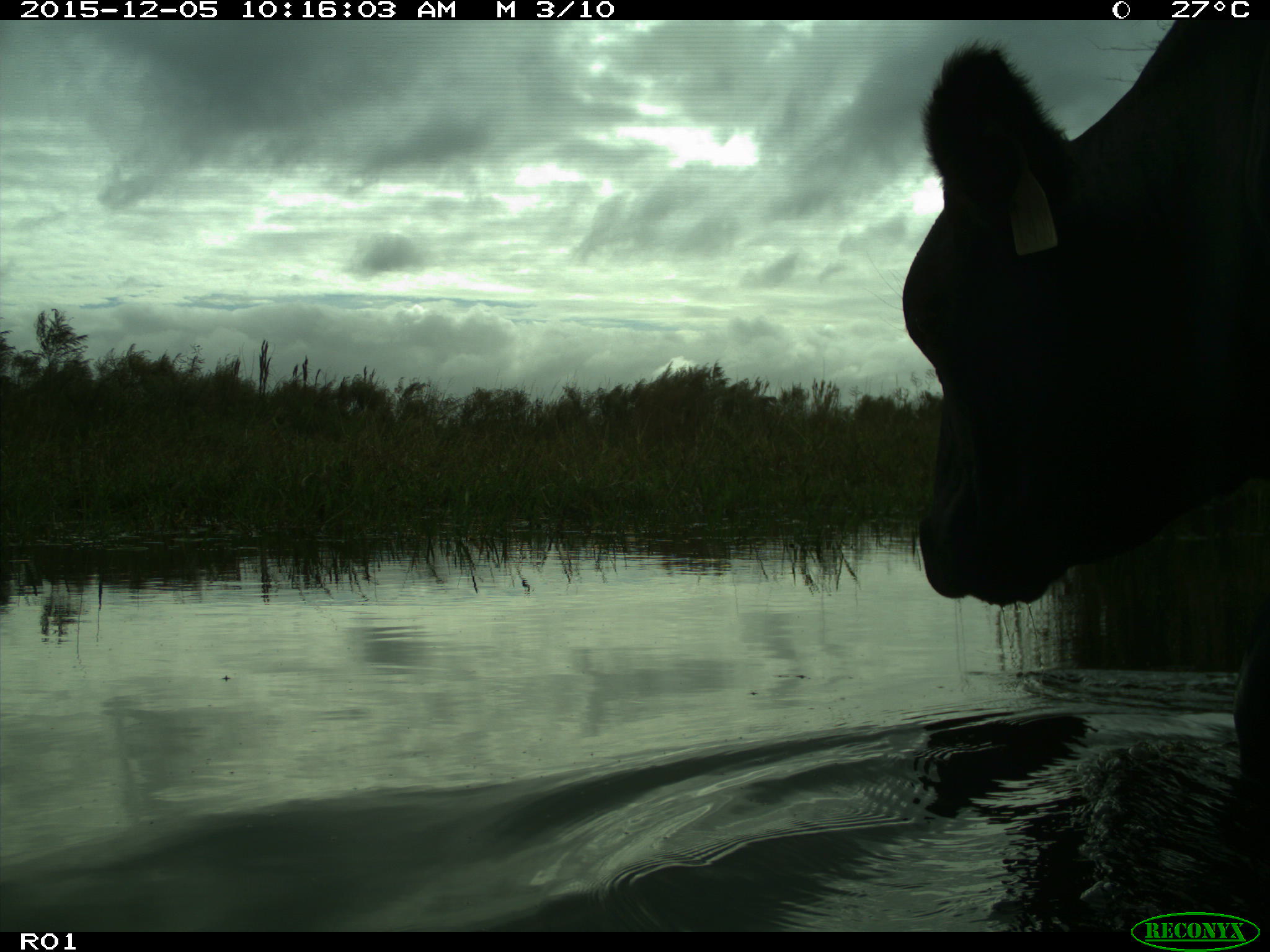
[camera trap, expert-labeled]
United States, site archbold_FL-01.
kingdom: Animalia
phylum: Chordata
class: Mammalia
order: Artiodactyla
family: Bovidae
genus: Bos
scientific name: Bos taurus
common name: domestic cow